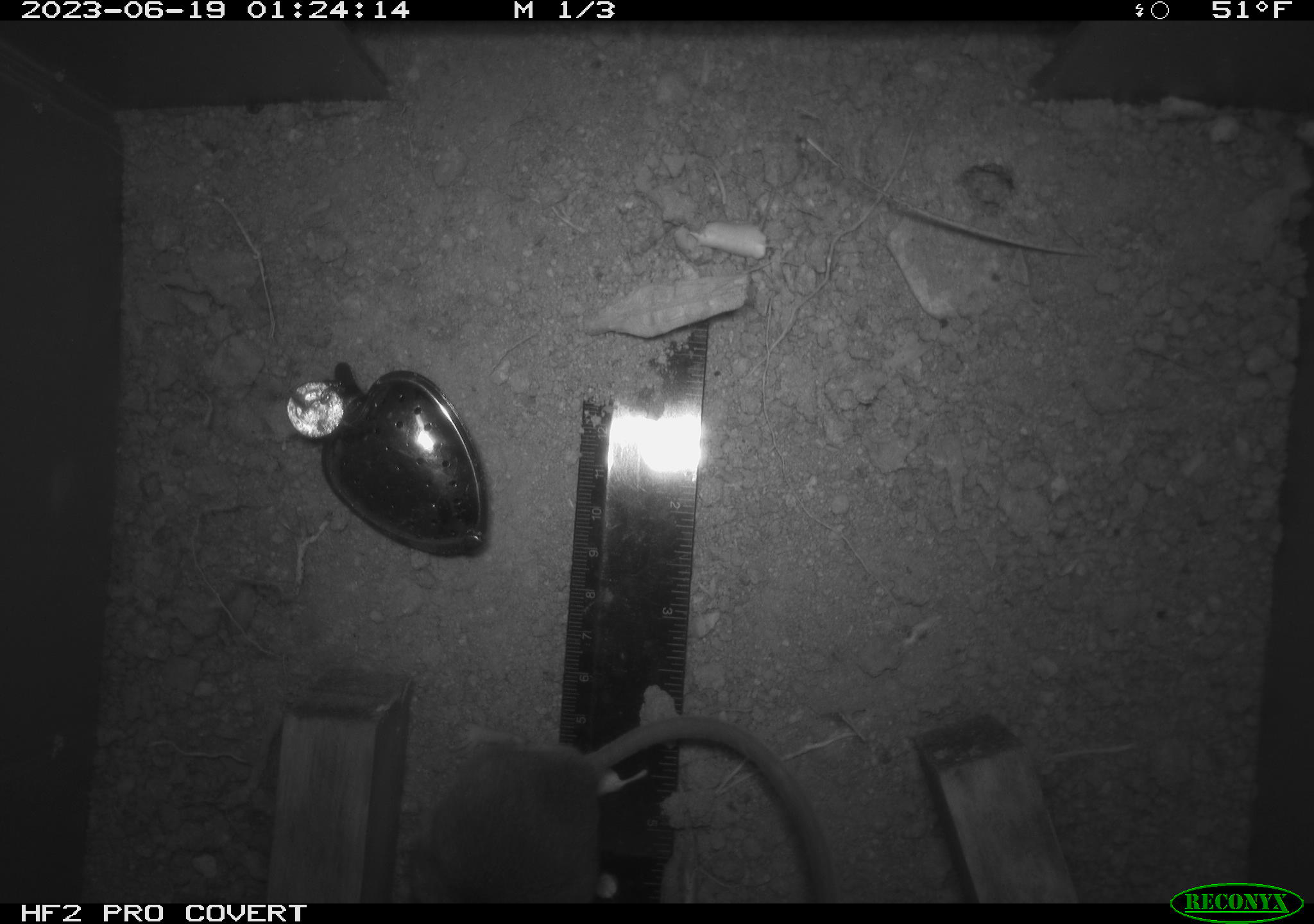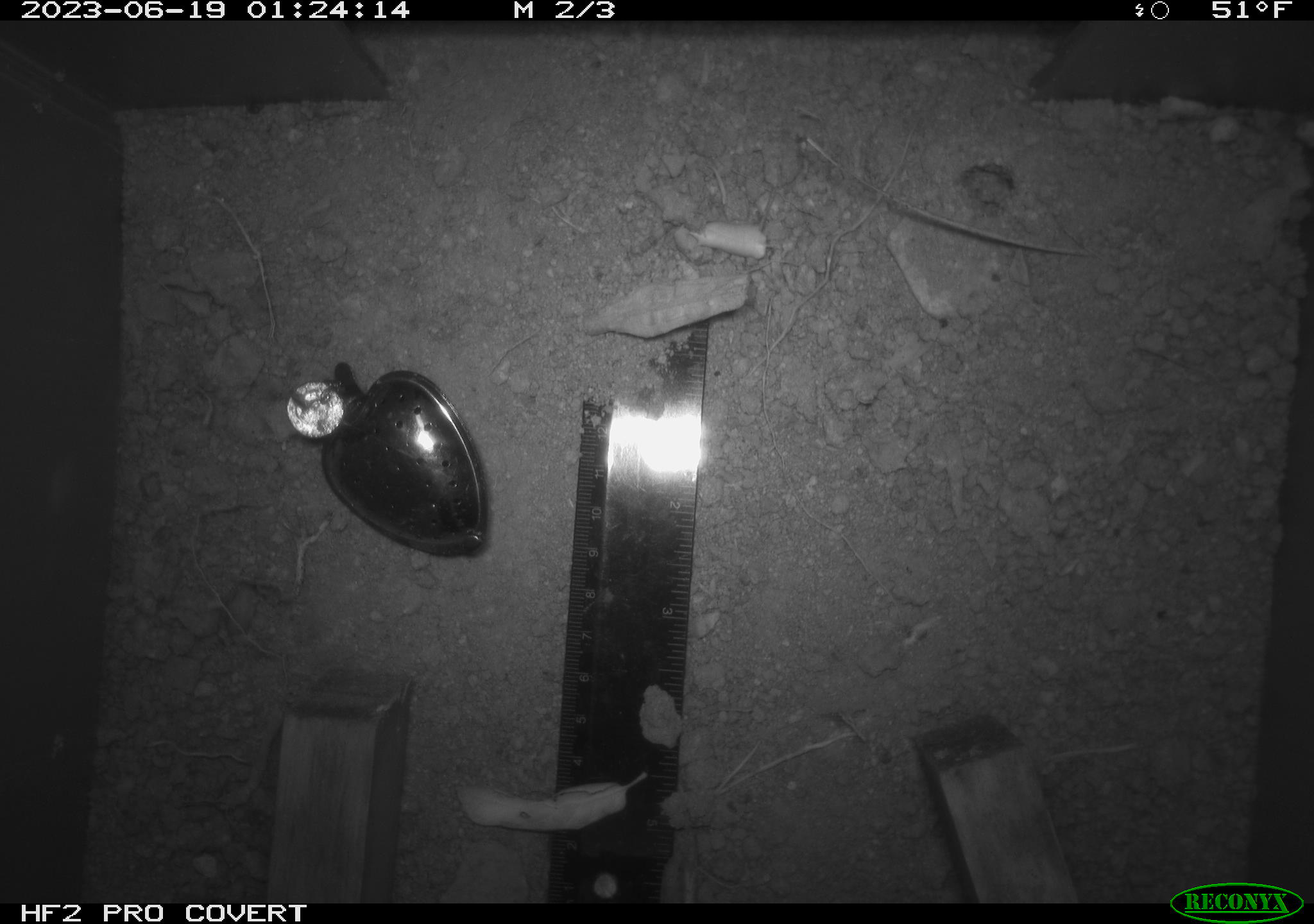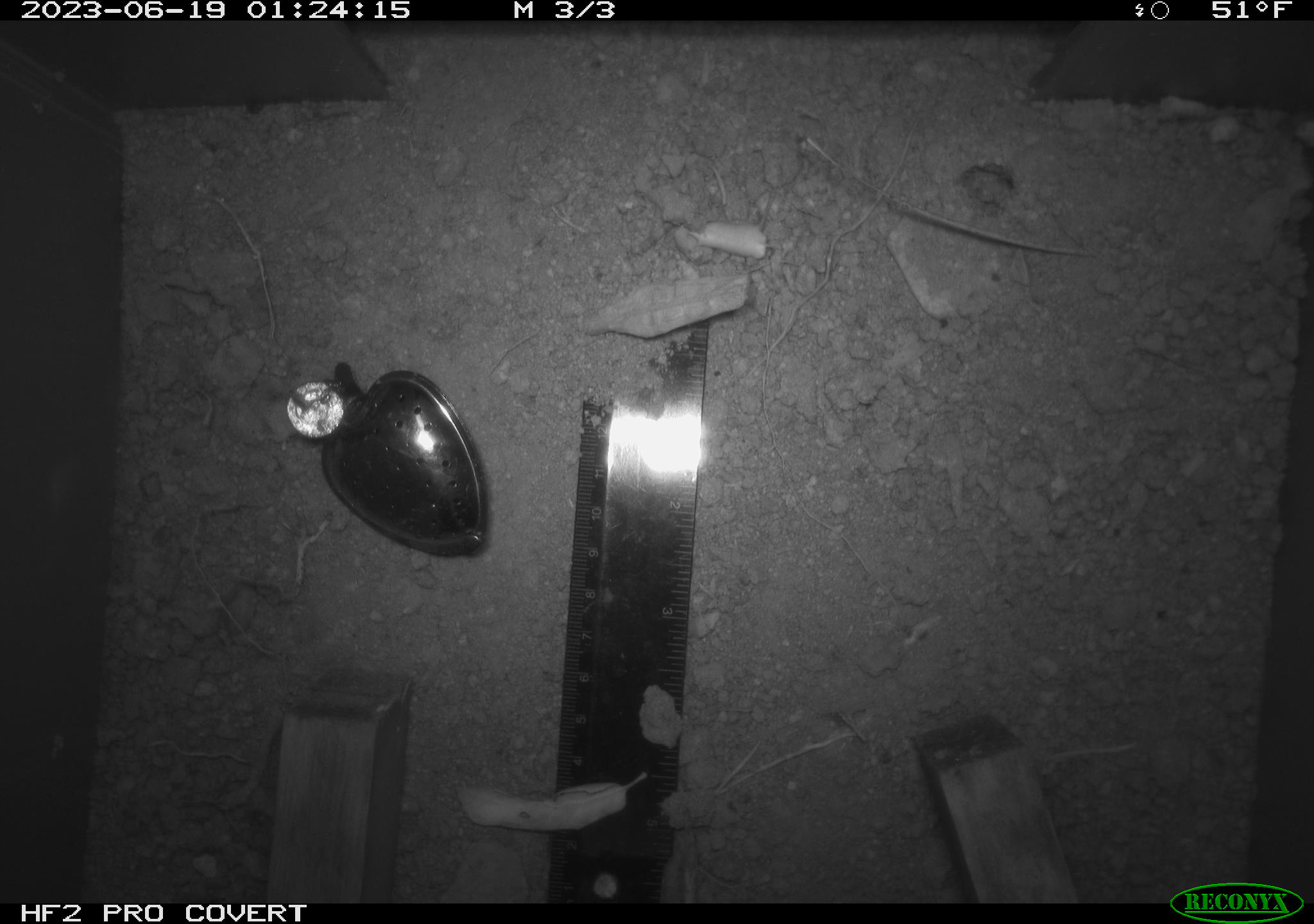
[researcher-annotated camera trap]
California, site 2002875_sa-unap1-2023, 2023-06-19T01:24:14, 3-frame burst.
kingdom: Animalia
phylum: Chordata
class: Mammalia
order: Rodentia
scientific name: Rodentia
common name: mouse species